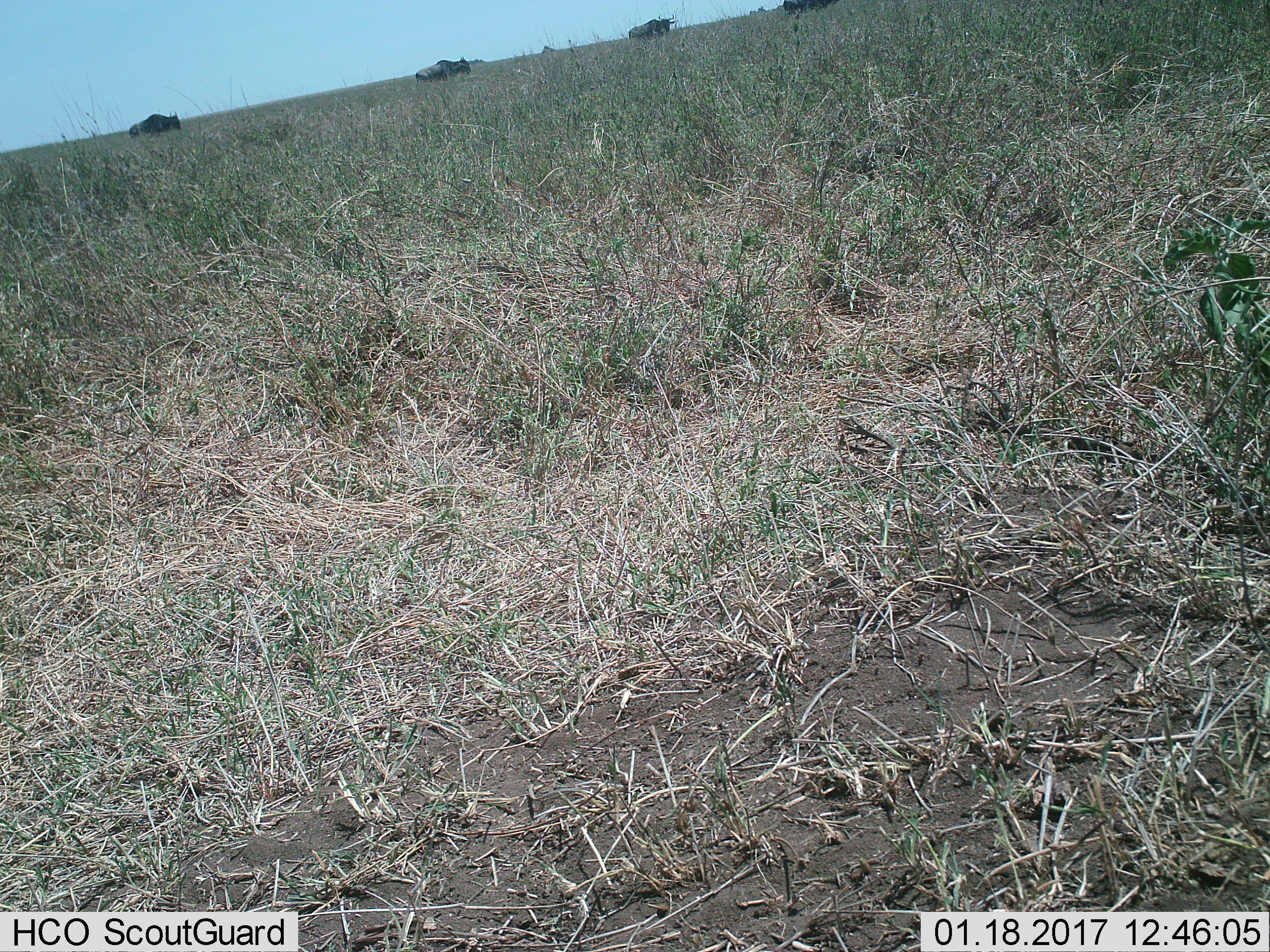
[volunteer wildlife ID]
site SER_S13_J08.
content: unidentified animal